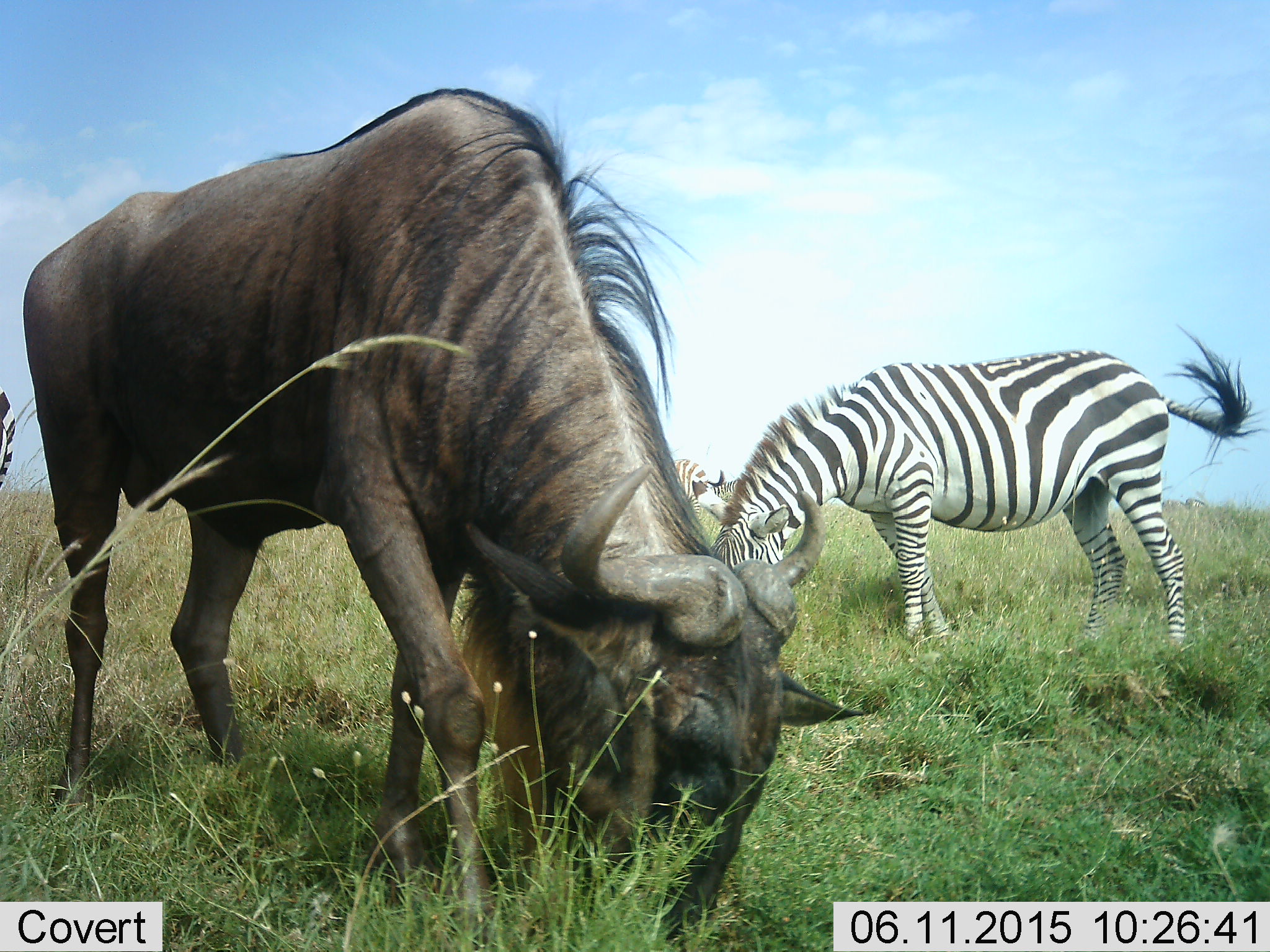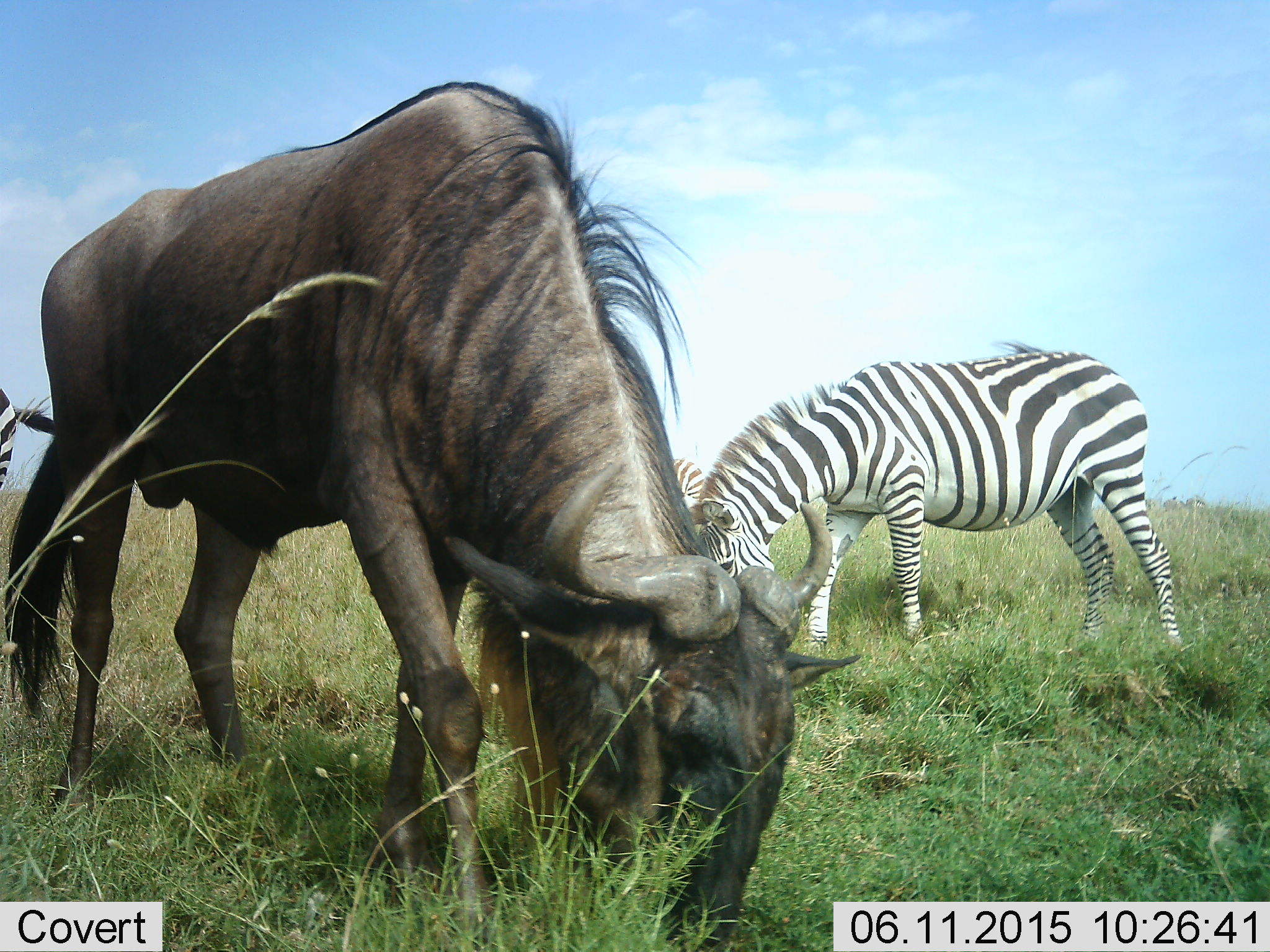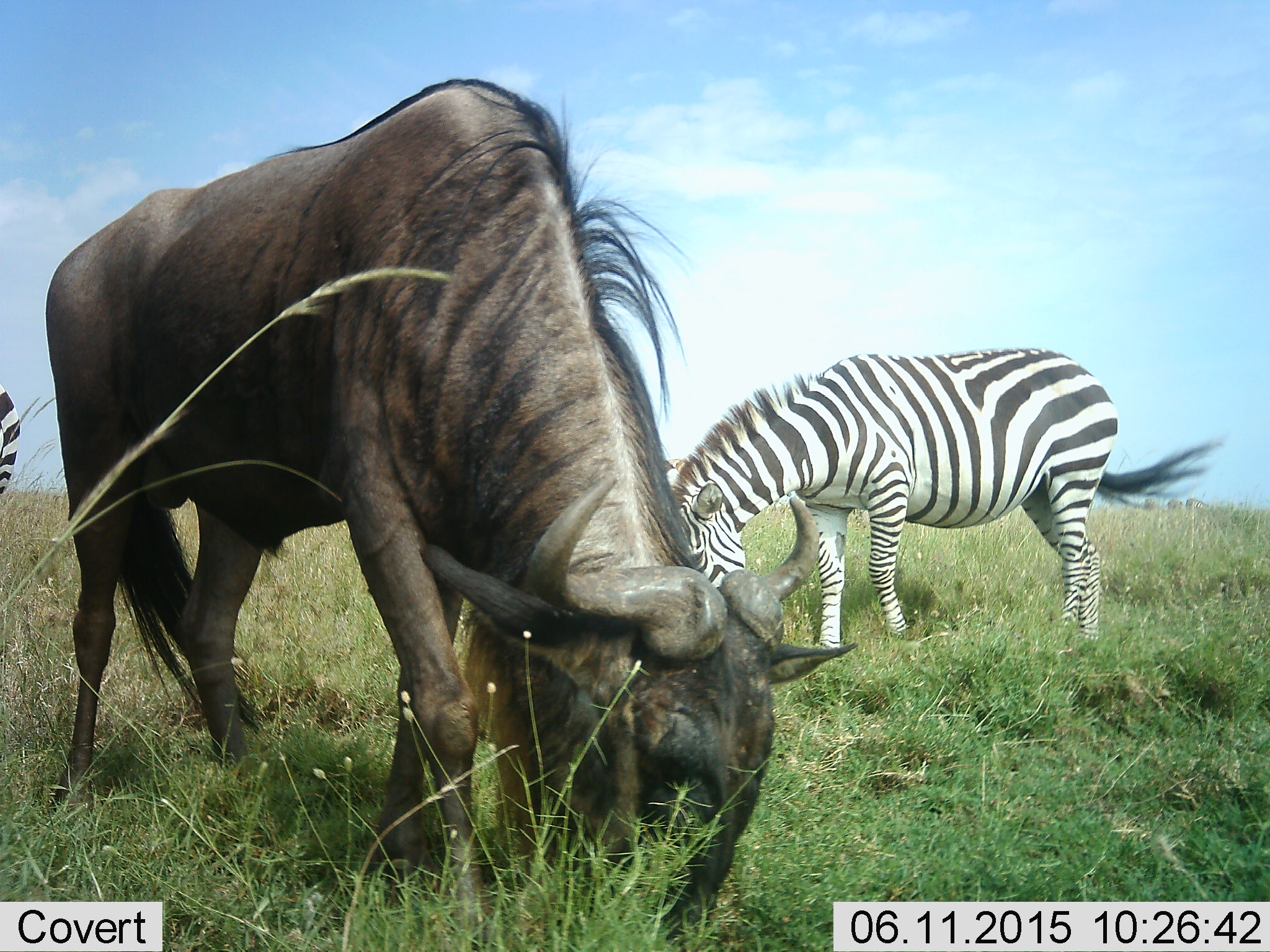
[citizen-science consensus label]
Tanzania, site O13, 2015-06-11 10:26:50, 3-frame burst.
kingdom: Animalia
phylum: Chordata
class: Mammalia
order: Artiodactyla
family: Bovidae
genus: Connochaetes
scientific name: Connochaetes taurinus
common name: blue wildebeest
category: wildebeest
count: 1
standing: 30%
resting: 0%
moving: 0%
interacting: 0%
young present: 0%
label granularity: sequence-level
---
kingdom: Animalia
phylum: Chordata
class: Mammalia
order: Perissodactyla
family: Equidae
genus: Equus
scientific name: Equus quagga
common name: plains zebra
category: zebra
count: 3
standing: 30%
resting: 0%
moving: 0%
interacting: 0%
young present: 0%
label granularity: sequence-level